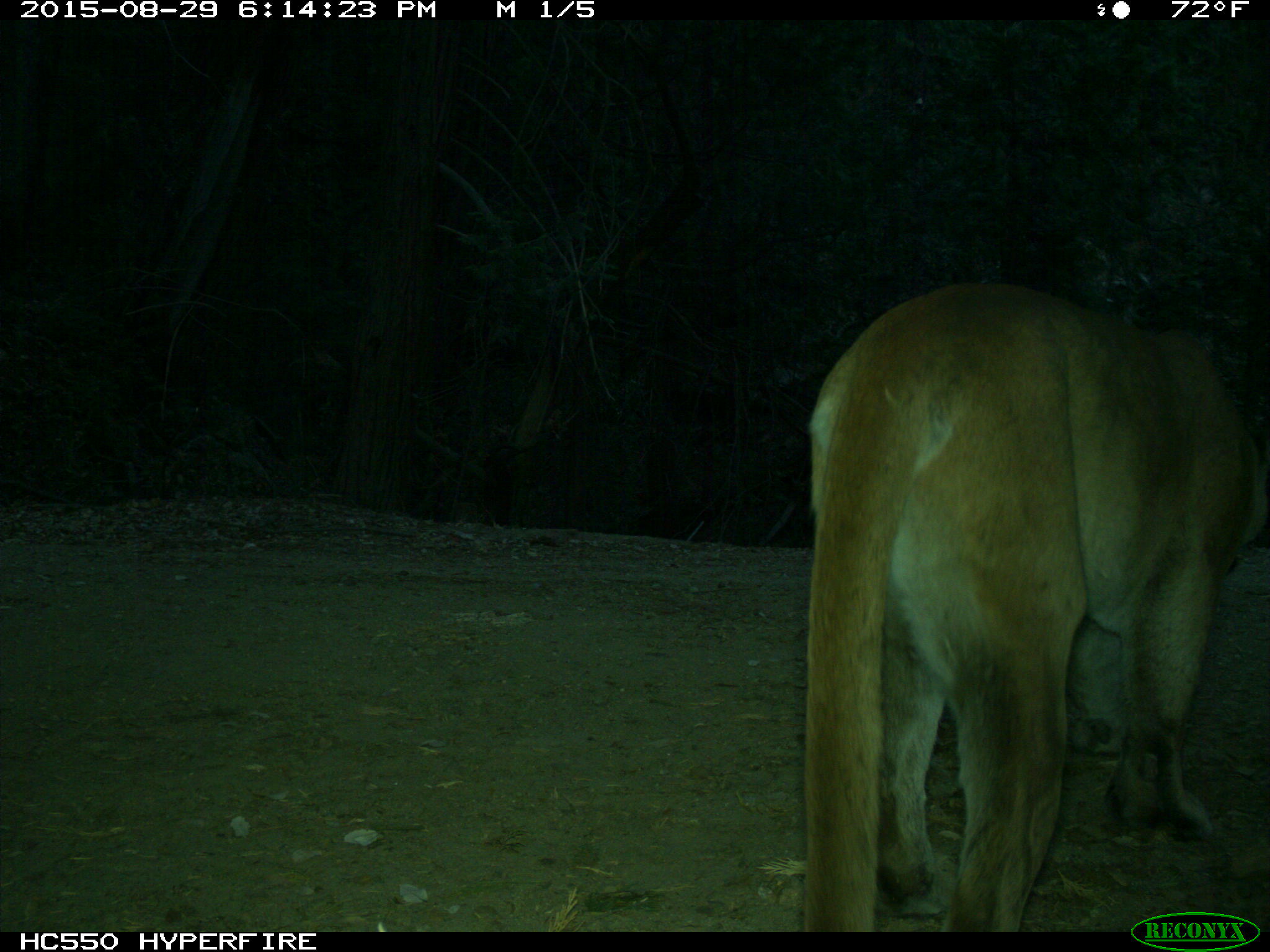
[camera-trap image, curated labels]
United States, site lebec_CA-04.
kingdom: Animalia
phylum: Chordata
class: Mammalia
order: Carnivora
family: Felidae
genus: Puma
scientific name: Puma concolor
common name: mountain lion